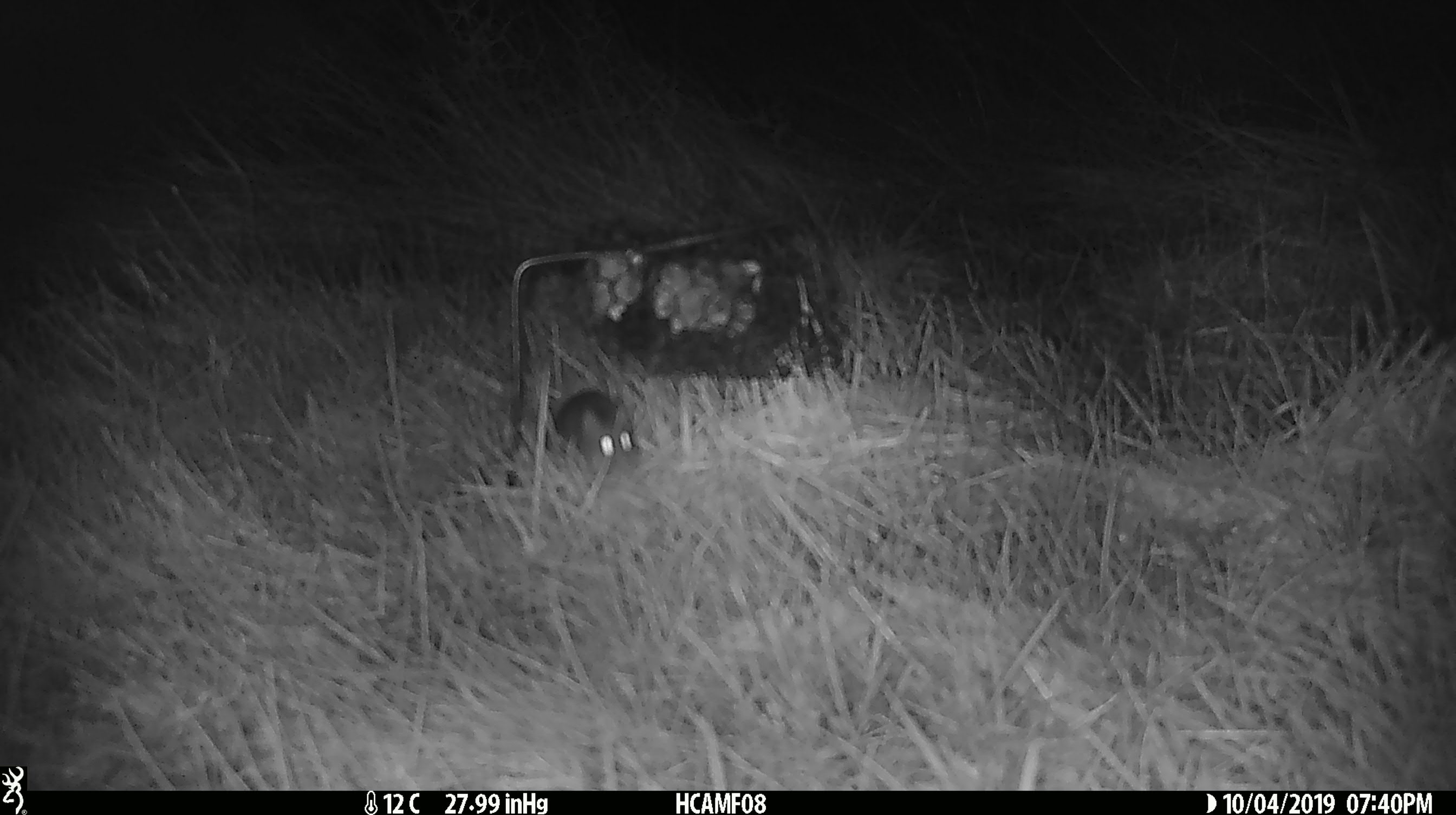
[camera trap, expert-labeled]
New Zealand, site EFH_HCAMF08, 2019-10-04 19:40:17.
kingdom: Animalia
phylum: Chordata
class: Mammalia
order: Rodentia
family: Muridae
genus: Mus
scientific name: Mus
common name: mouse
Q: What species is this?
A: Mouse (Mus).